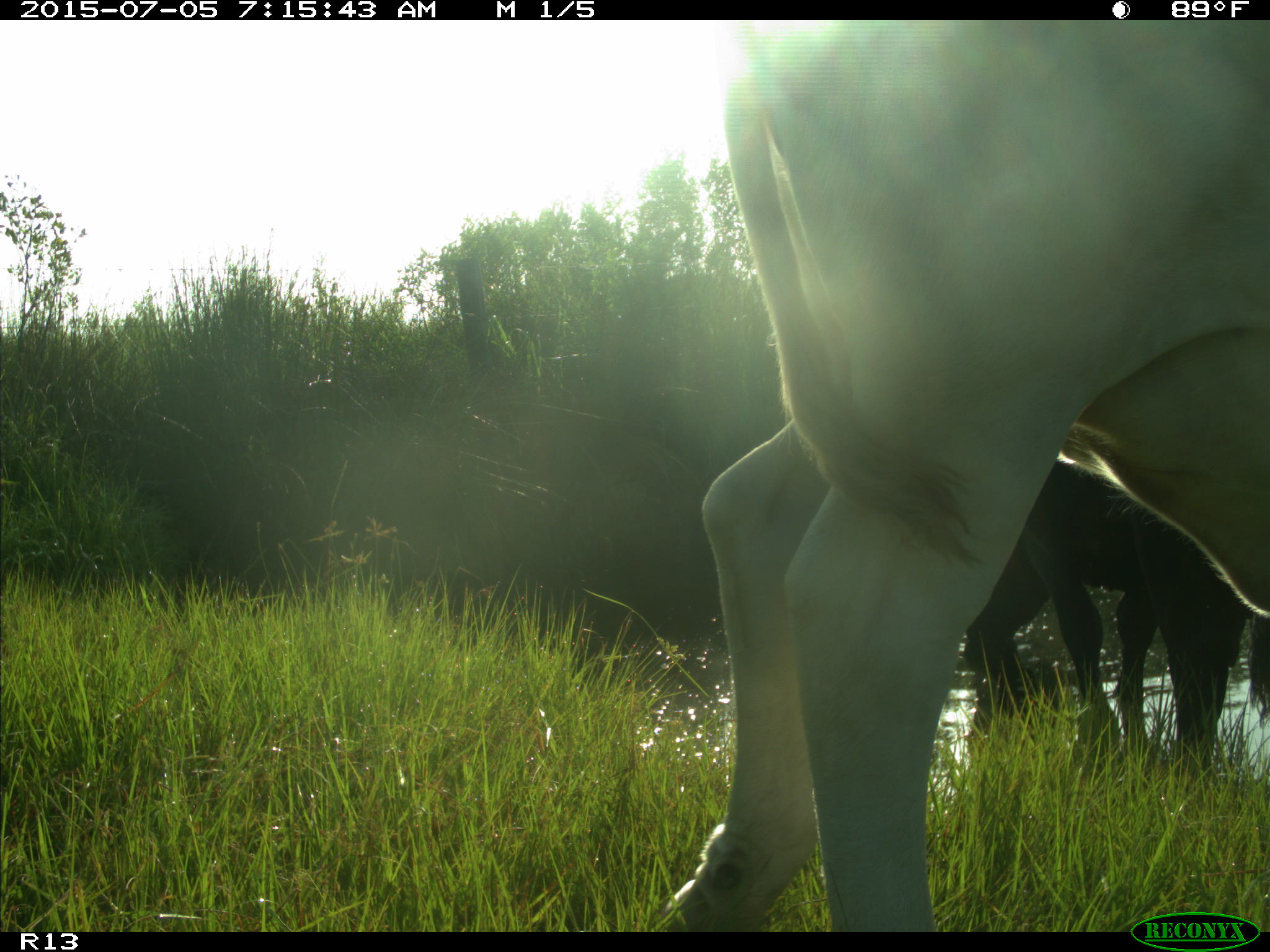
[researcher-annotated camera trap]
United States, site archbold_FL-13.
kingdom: Animalia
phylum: Chordata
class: Mammalia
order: Artiodactyla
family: Bovidae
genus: Bos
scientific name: Bos taurus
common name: domestic cow